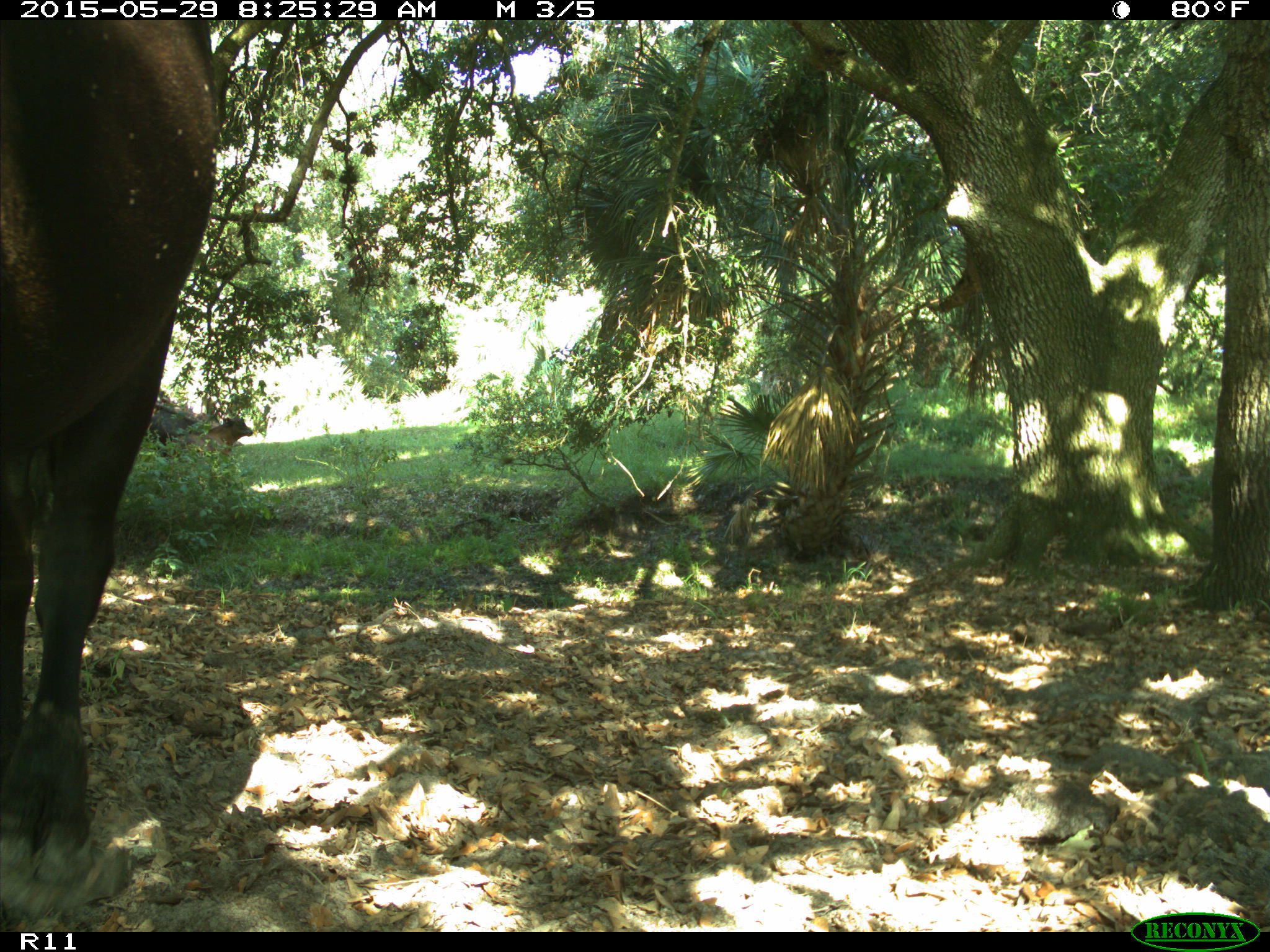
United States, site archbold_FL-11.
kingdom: Animalia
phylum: Chordata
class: Mammalia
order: Artiodactyla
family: Bovidae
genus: Bos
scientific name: Bos taurus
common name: domestic cow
Bos taurus (domestic cow).